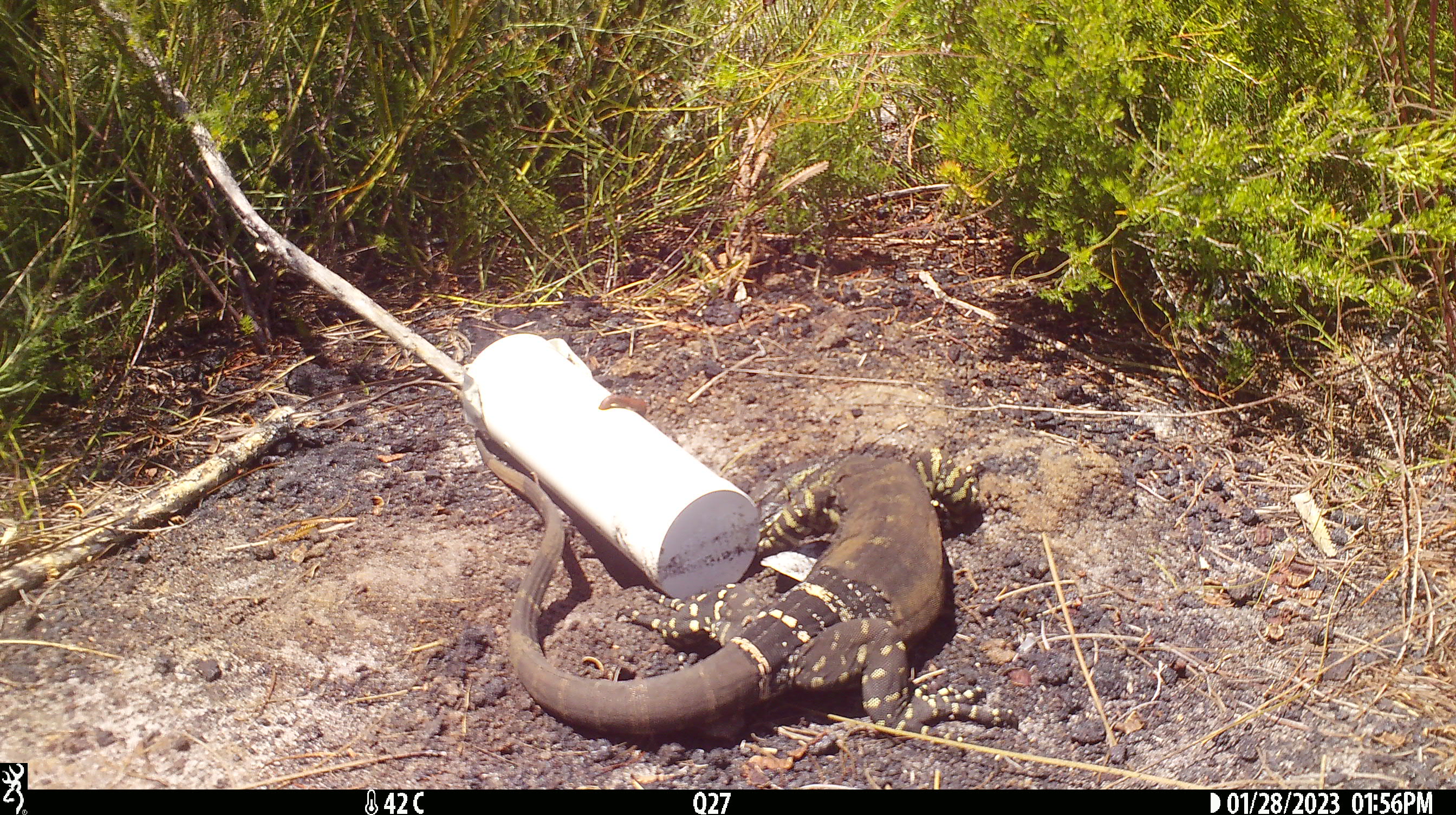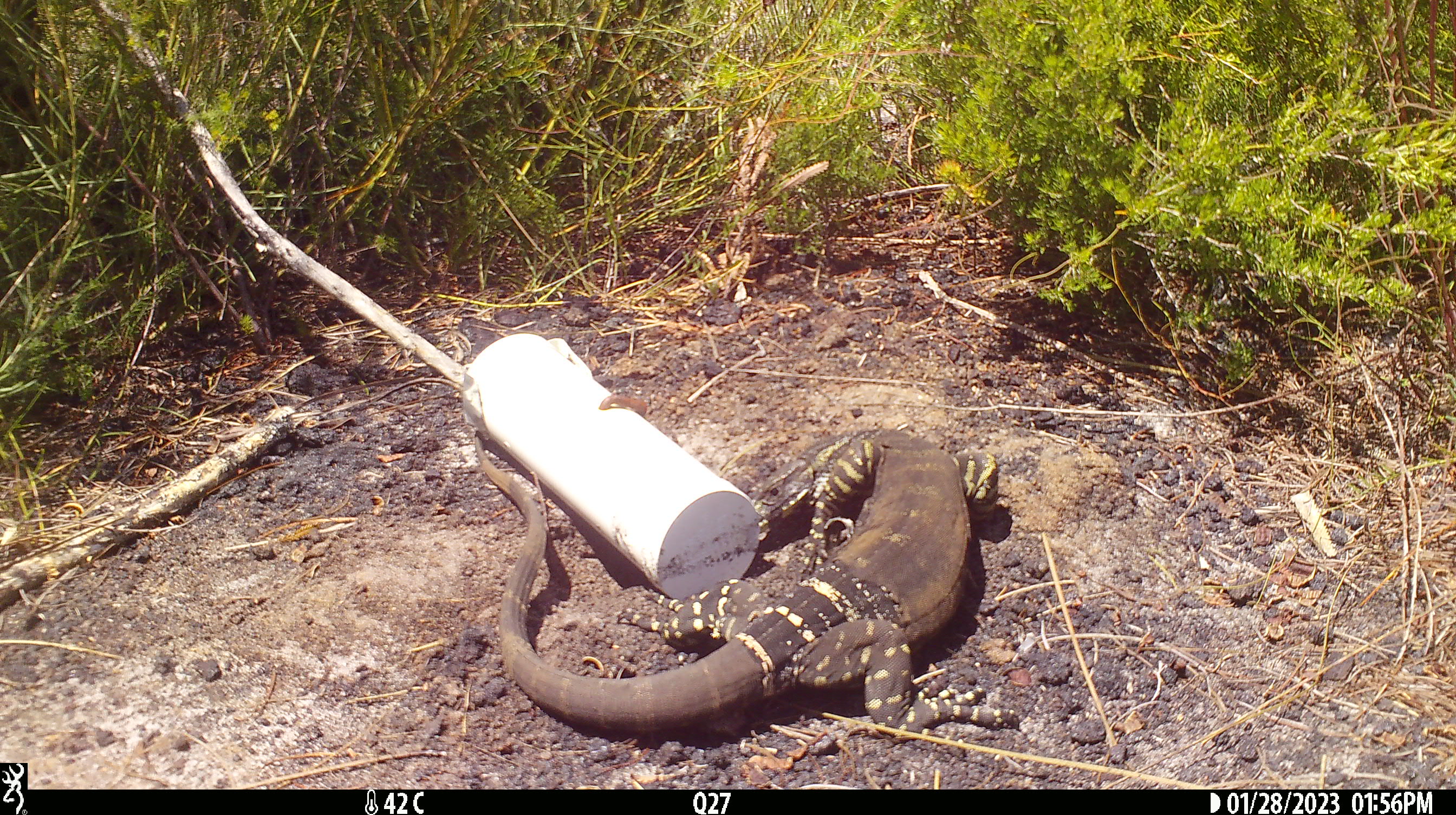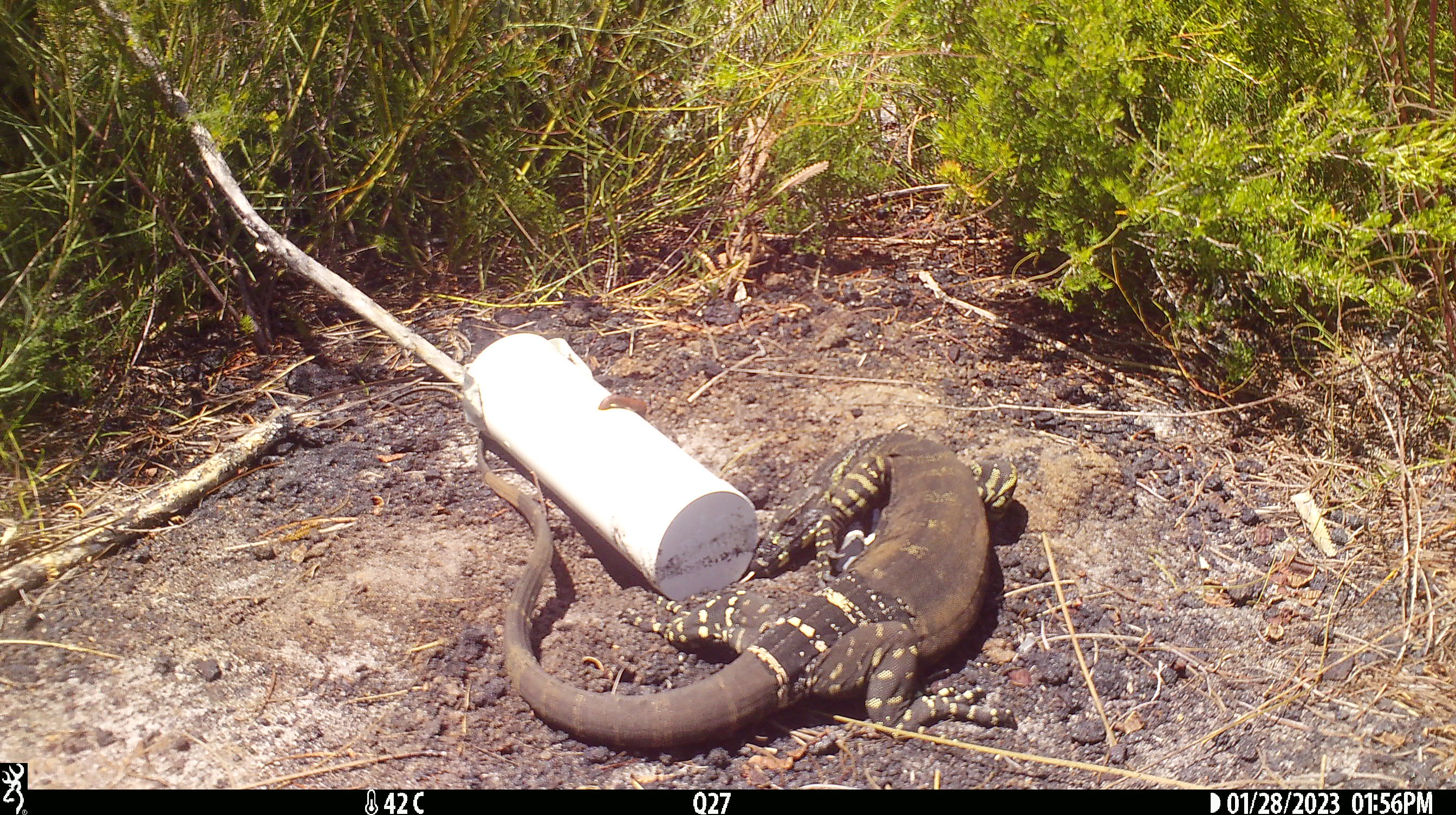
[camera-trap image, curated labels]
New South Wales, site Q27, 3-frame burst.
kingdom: Animalia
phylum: Chordata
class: Reptilia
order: Squamata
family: Varanidae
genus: Varanus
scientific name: Varanus varius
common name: lace monitor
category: goanna